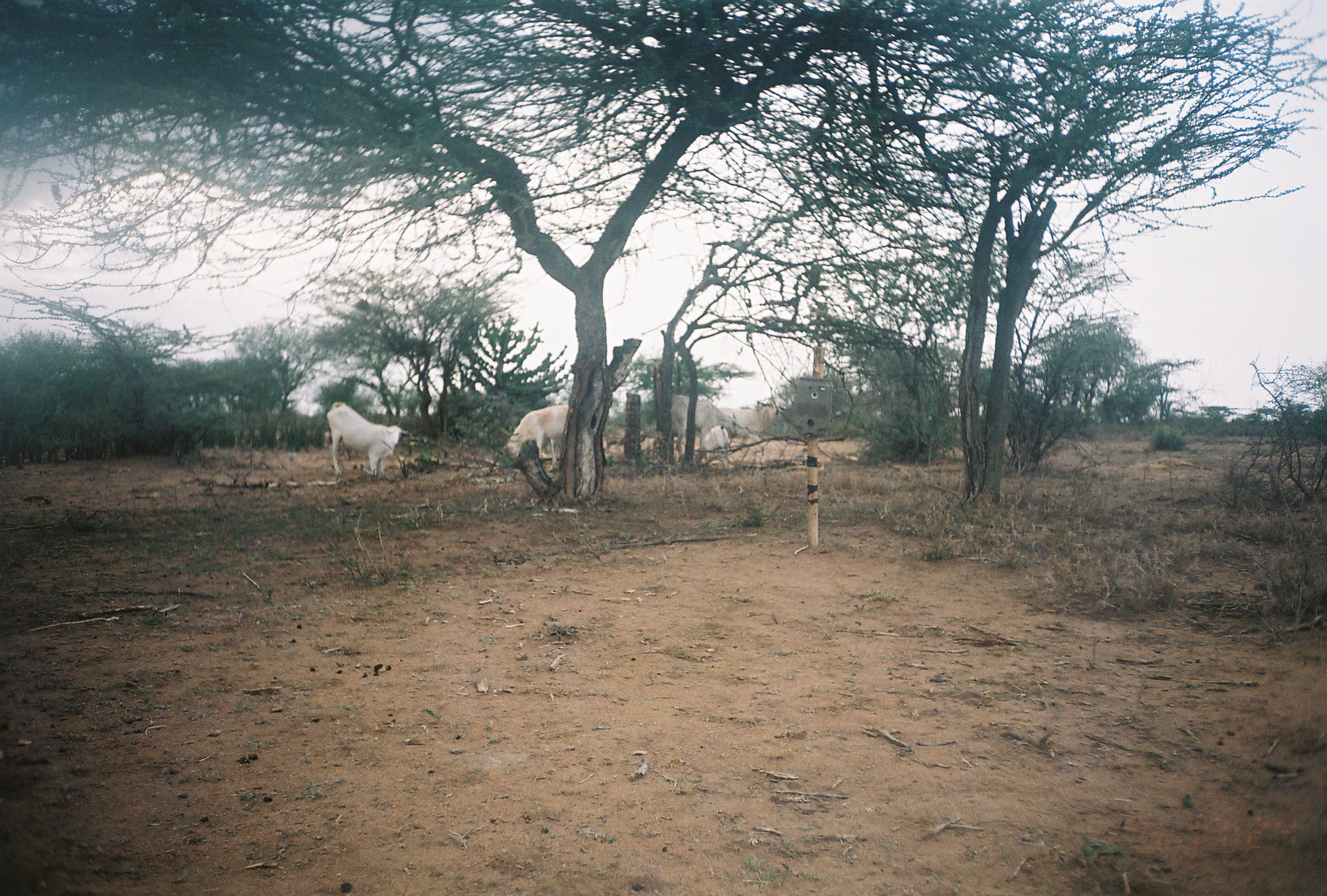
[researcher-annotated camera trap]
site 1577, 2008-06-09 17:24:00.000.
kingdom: Animalia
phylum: Chordata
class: Mammalia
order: Artiodactyla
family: Bovidae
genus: Capra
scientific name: Capra aegagrus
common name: wild goat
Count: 6.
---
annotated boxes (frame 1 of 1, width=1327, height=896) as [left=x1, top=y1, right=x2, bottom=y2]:
capra aegagrus: [left=327, top=401, right=407, bottom=472]; [left=669, top=394, right=744, bottom=457]; [left=502, top=405, right=570, bottom=463]; [left=720, top=401, right=778, bottom=464]; [left=692, top=423, right=730, bottom=469]